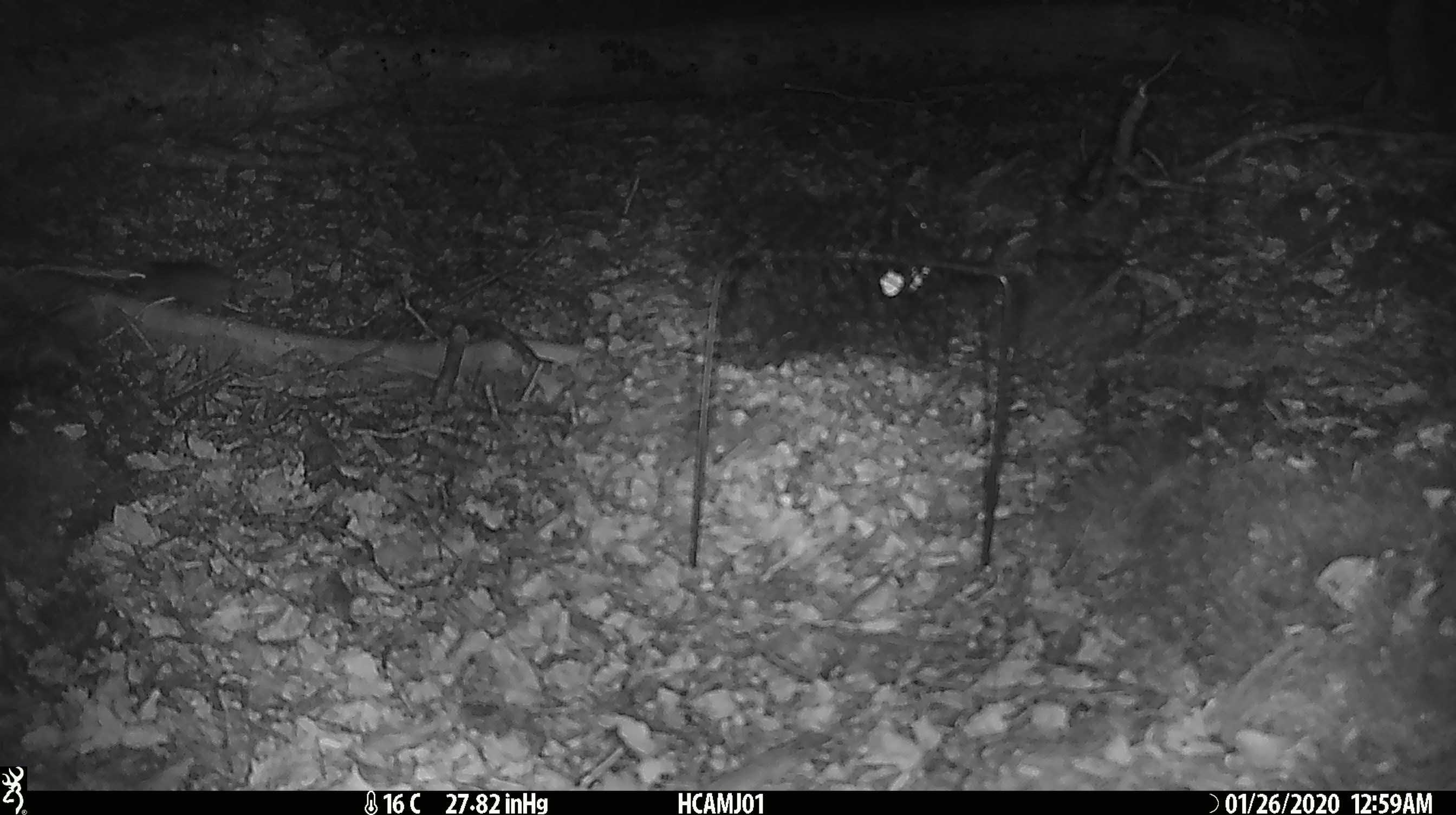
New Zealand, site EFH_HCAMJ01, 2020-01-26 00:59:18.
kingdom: Animalia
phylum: Chordata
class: Mammalia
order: Rodentia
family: Muridae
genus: Mus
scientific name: Mus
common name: mouse